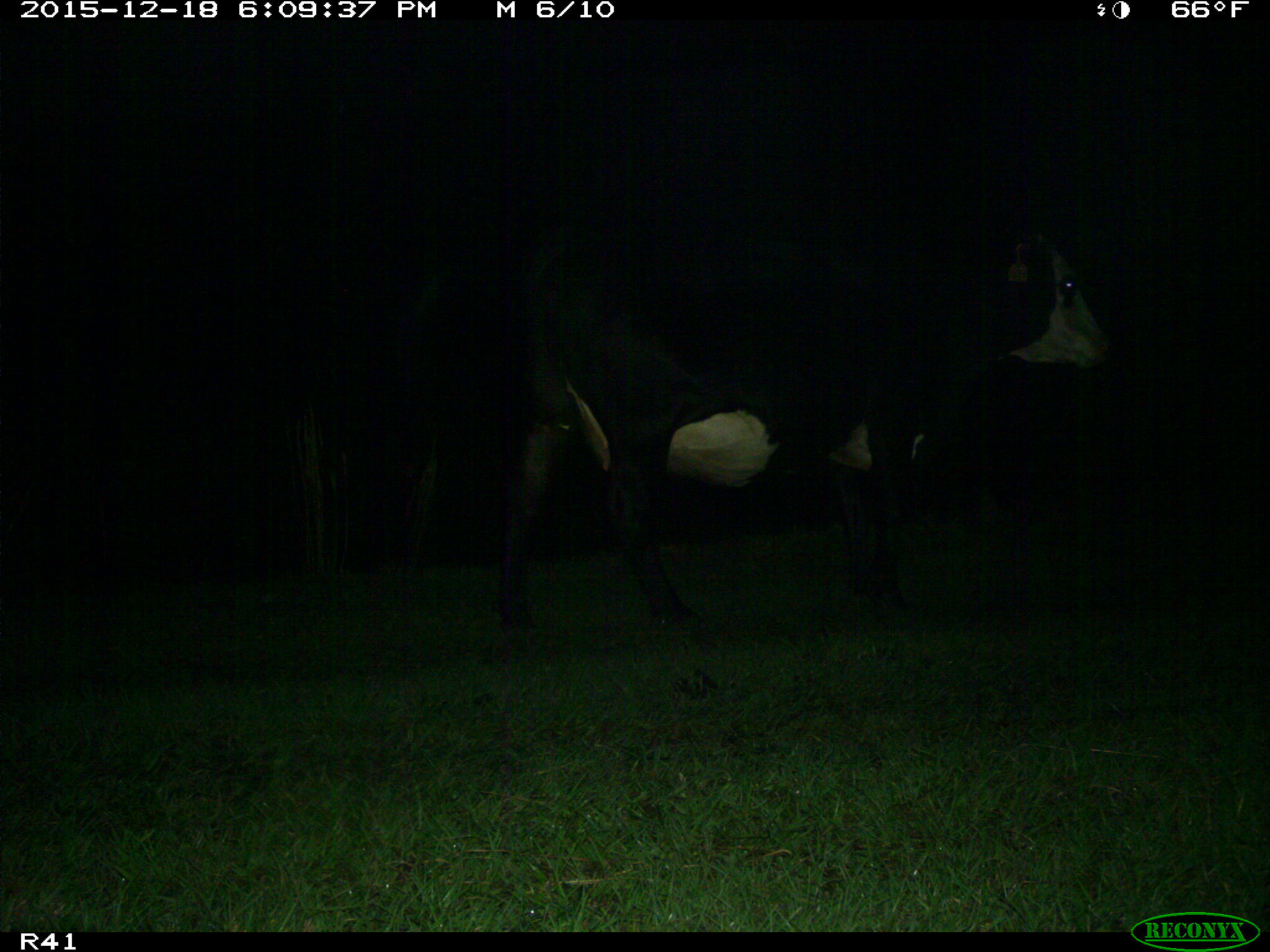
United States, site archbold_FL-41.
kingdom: Animalia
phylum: Chordata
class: Mammalia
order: Artiodactyla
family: Bovidae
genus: Bos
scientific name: Bos taurus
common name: domestic cow